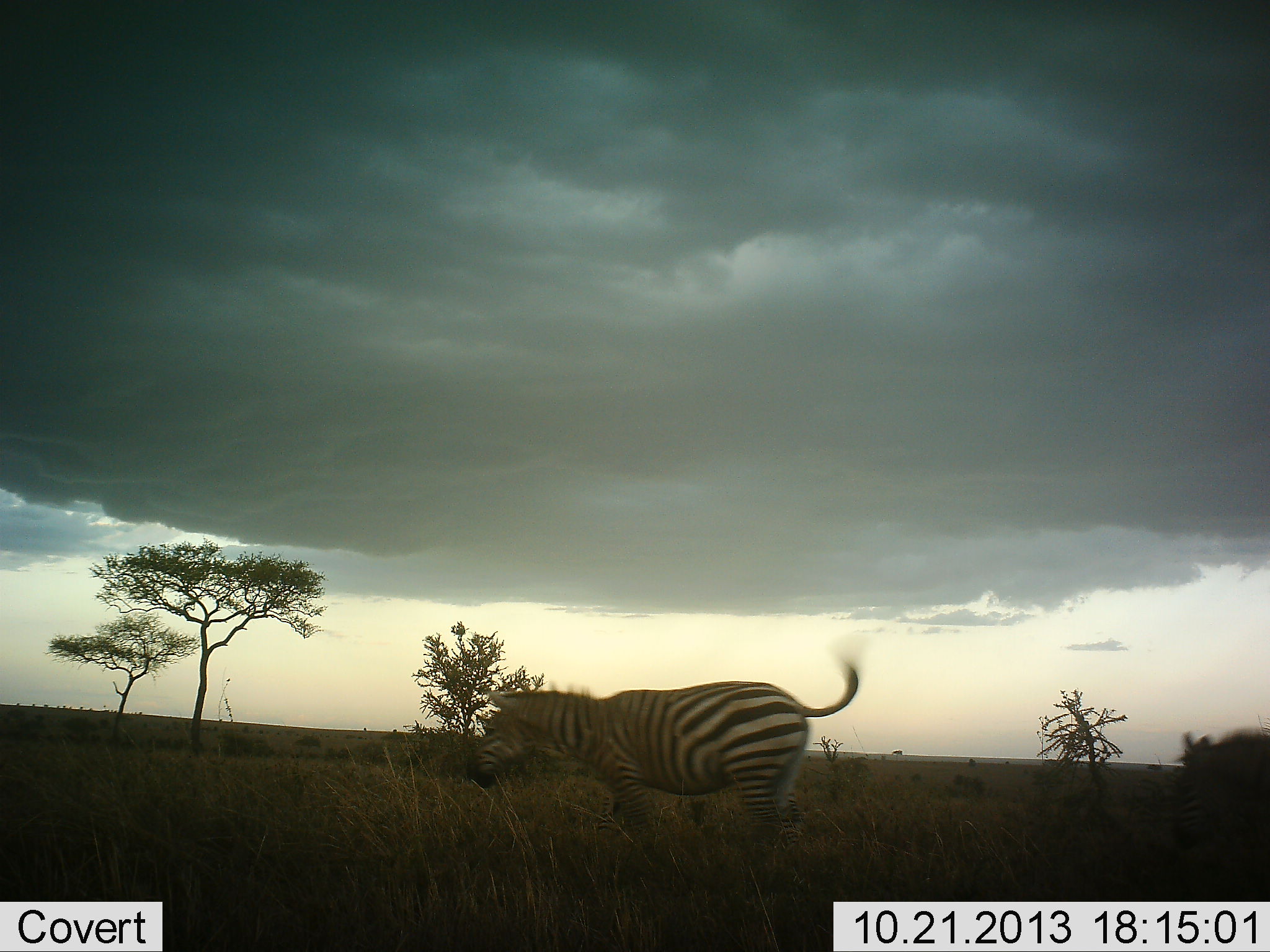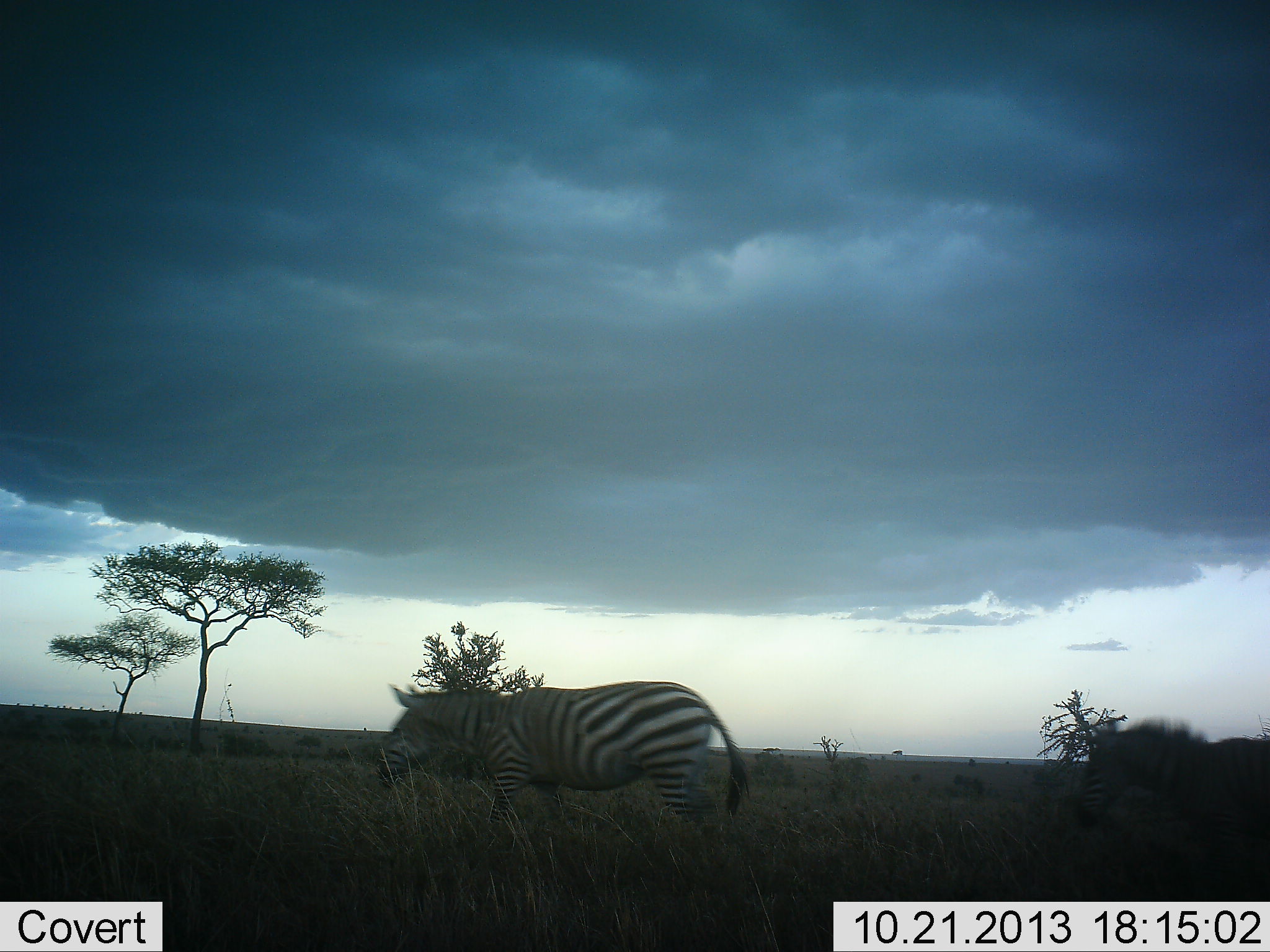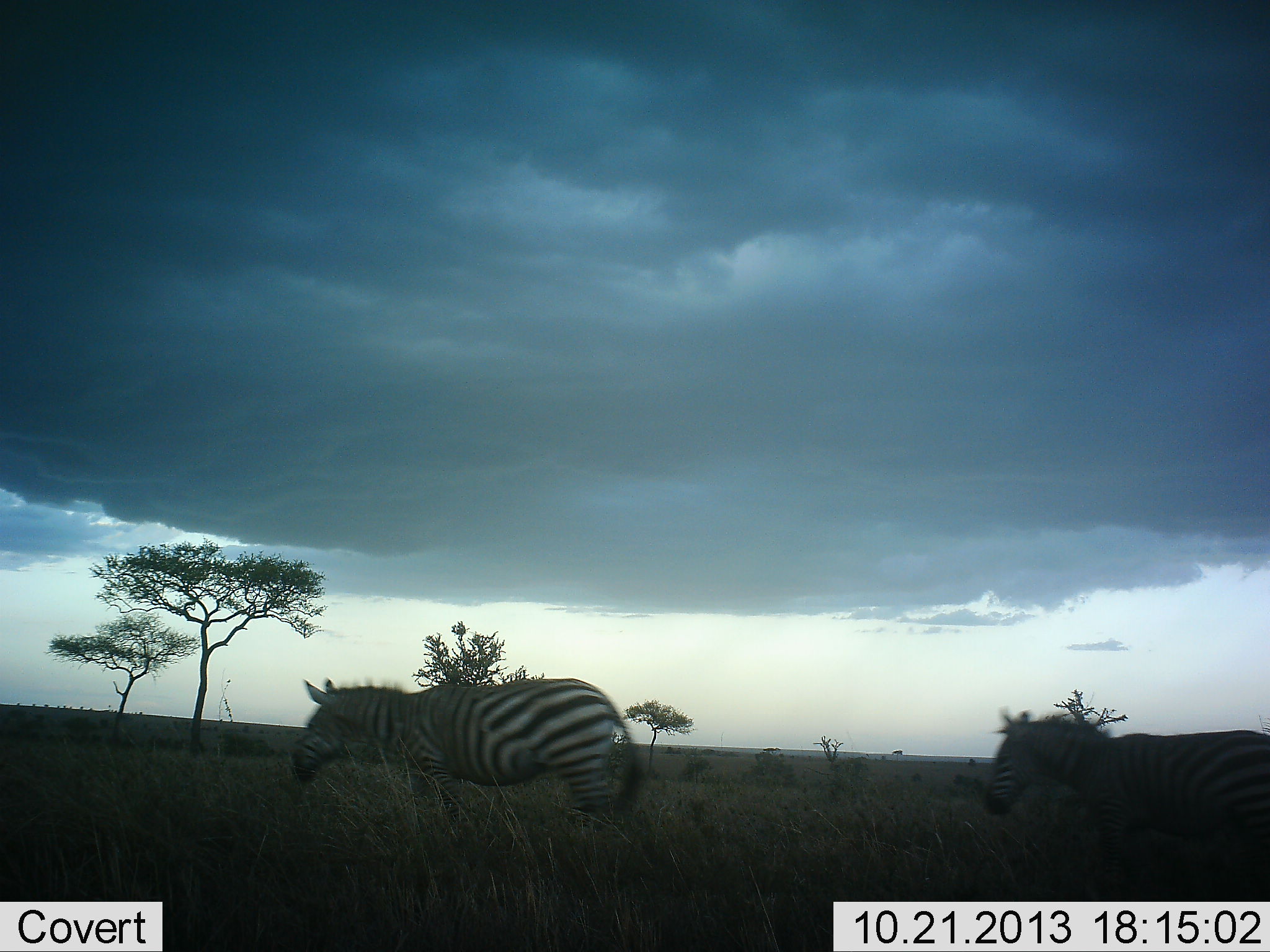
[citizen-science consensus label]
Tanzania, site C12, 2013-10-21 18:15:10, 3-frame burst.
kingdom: Animalia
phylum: Chordata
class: Mammalia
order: Perissodactyla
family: Equidae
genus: Equus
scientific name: Equus quagga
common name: plains zebra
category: zebra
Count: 2.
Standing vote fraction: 6%.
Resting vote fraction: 0%.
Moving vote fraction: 94%.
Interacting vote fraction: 0%.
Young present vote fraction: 9%.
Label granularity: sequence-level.